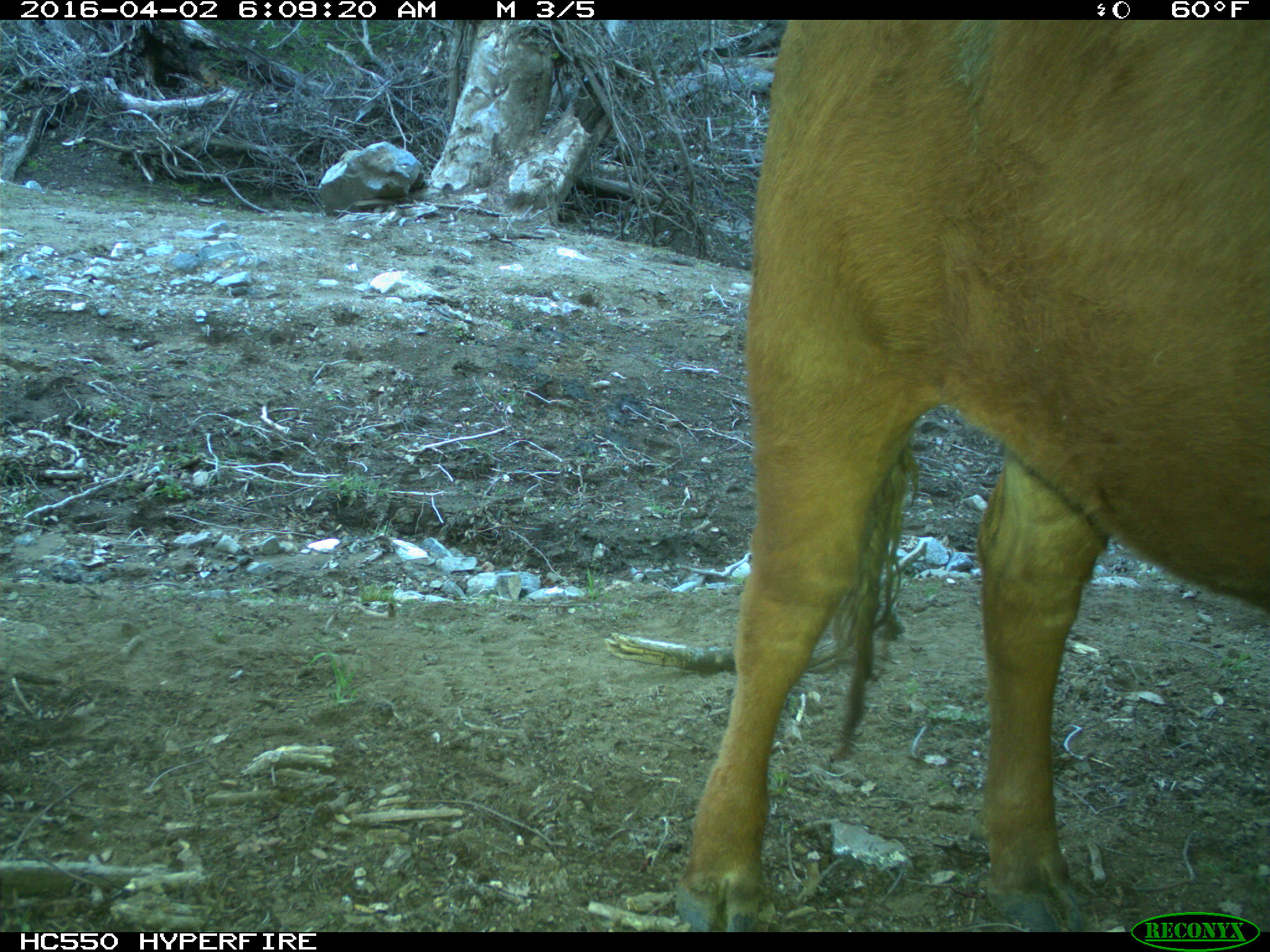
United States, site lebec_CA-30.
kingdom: Animalia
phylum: Chordata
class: Mammalia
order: Artiodactyla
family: Bovidae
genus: Bos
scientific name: Bos taurus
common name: domestic cow